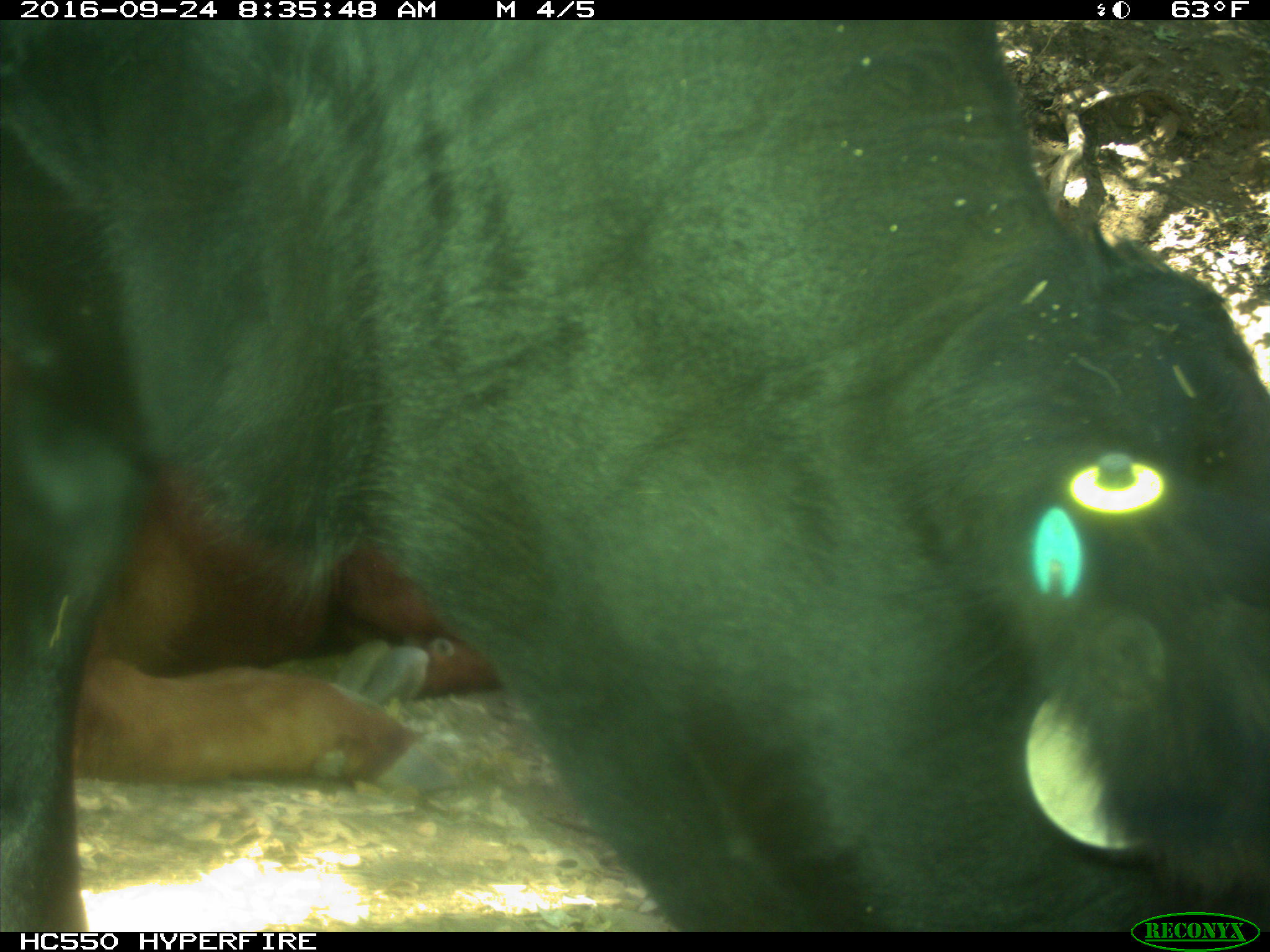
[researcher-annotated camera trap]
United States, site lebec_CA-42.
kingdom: Animalia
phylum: Chordata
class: Mammalia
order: Artiodactyla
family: Bovidae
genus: Bos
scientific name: Bos taurus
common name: domestic cow